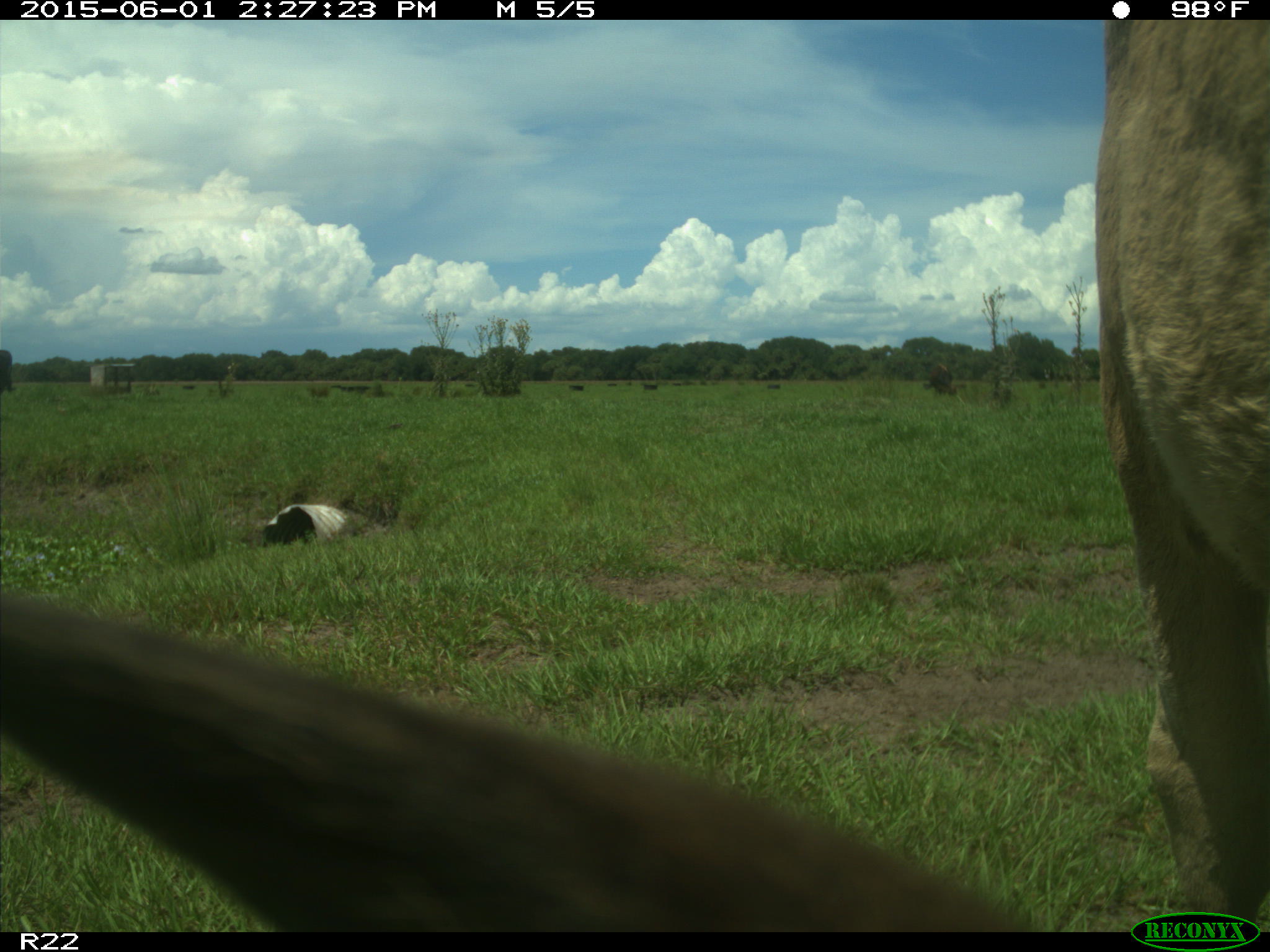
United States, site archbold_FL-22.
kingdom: Animalia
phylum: Chordata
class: Mammalia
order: Artiodactyla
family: Bovidae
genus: Bos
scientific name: Bos taurus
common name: domestic cow